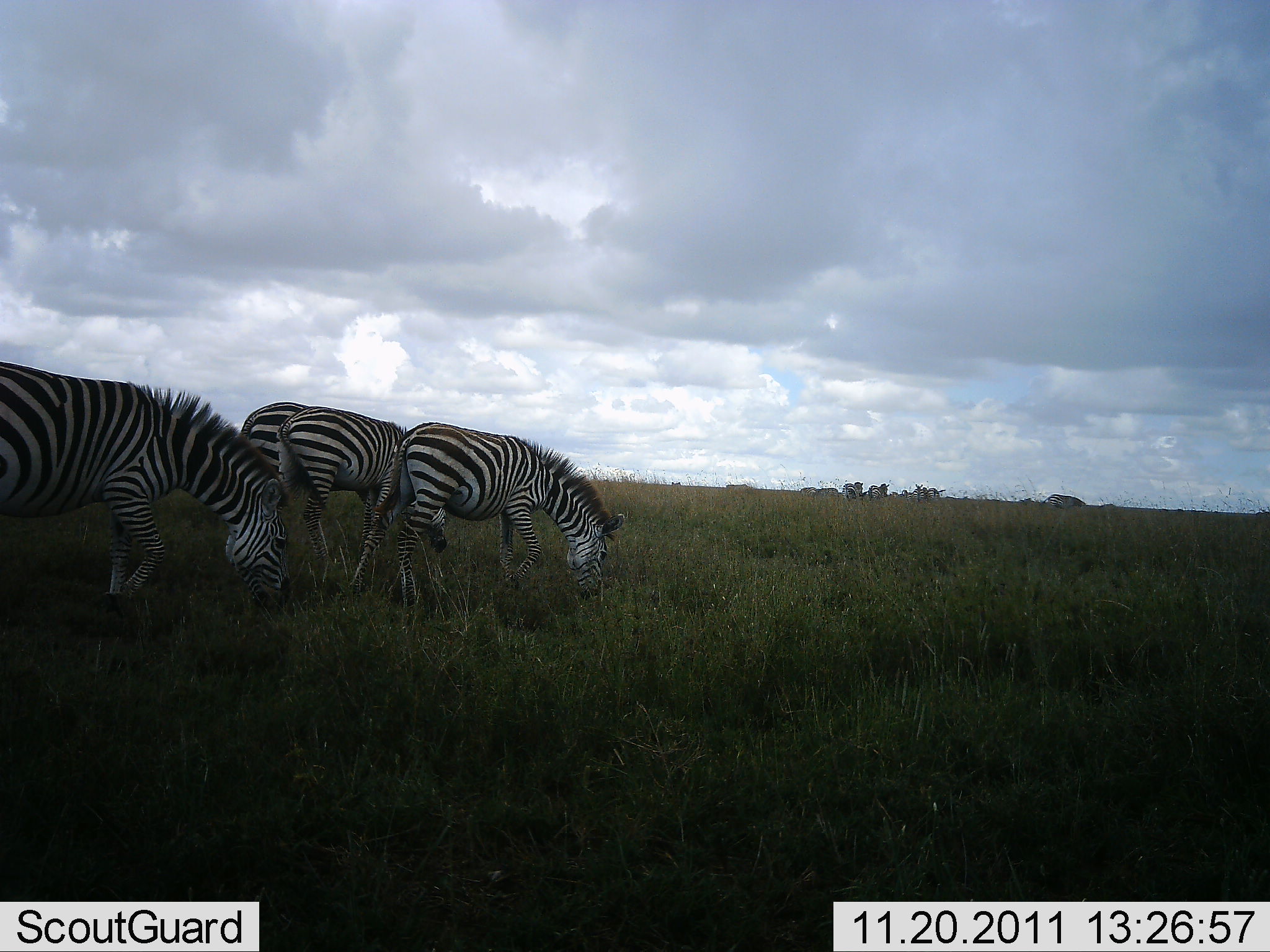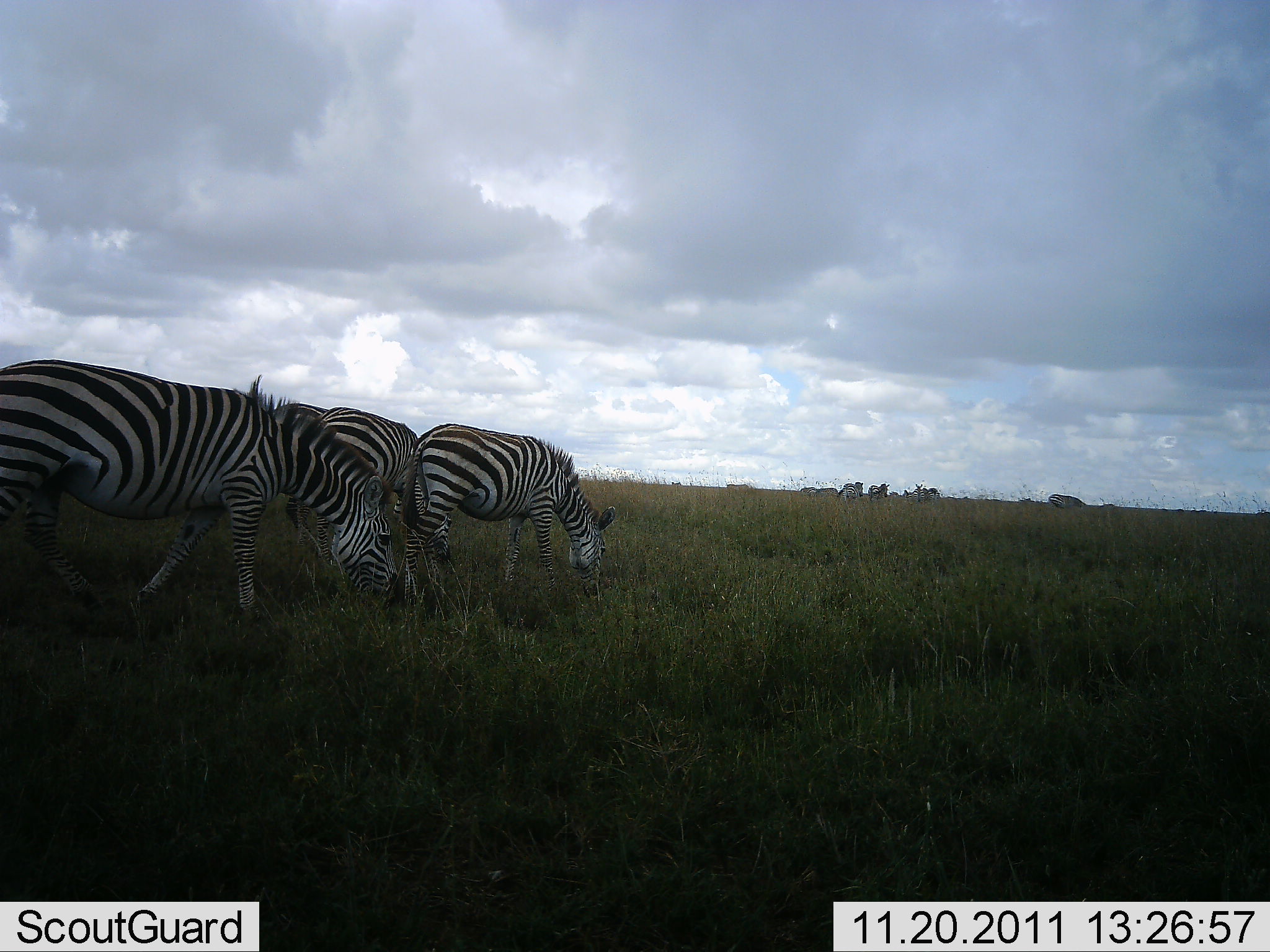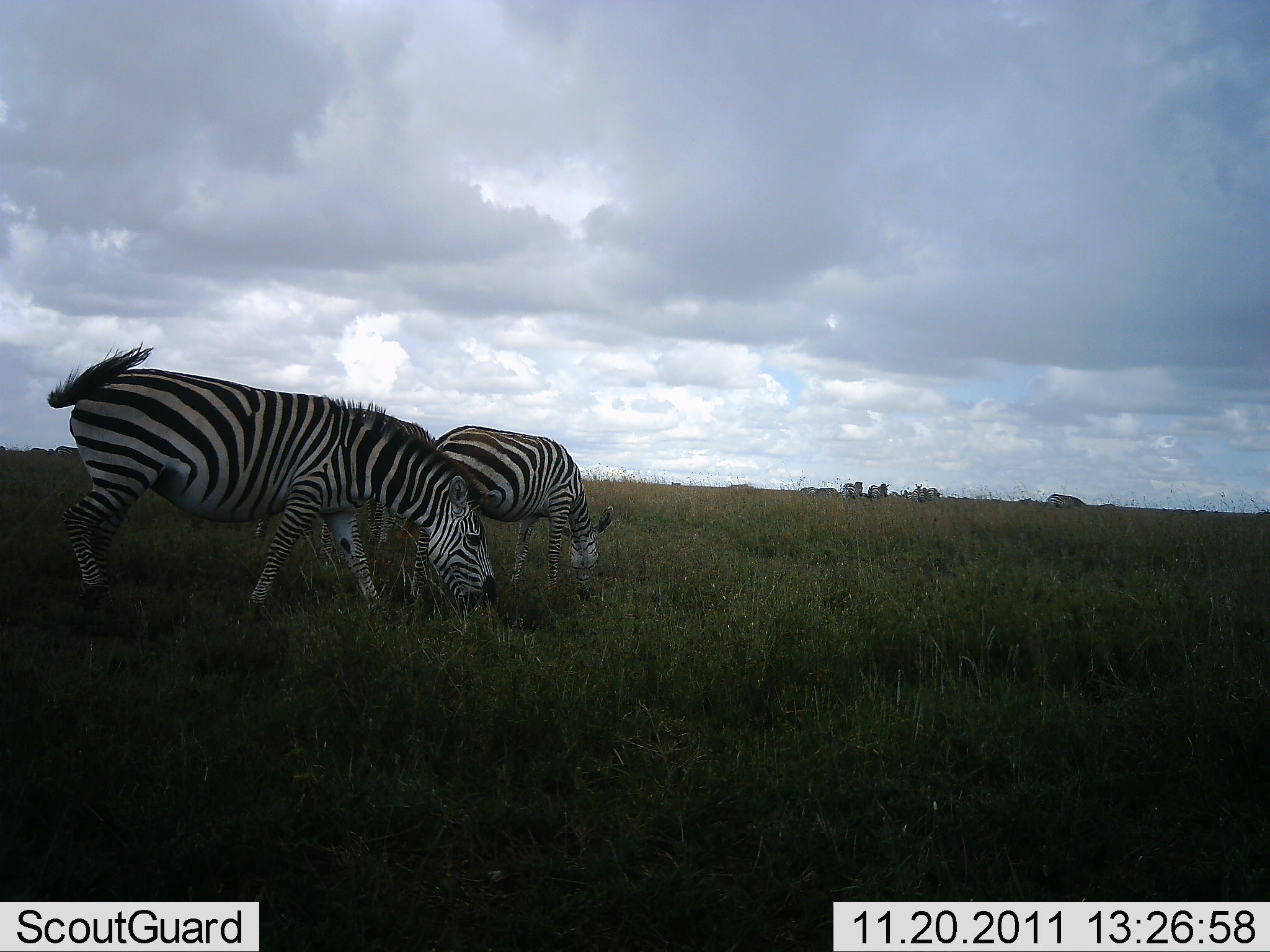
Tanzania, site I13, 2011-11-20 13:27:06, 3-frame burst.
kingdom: Animalia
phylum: Chordata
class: Mammalia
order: Perissodactyla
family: Equidae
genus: Equus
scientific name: Equus quagga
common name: plains zebra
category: zebra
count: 4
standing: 24%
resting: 0%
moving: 53%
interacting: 0%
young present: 0%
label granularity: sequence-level